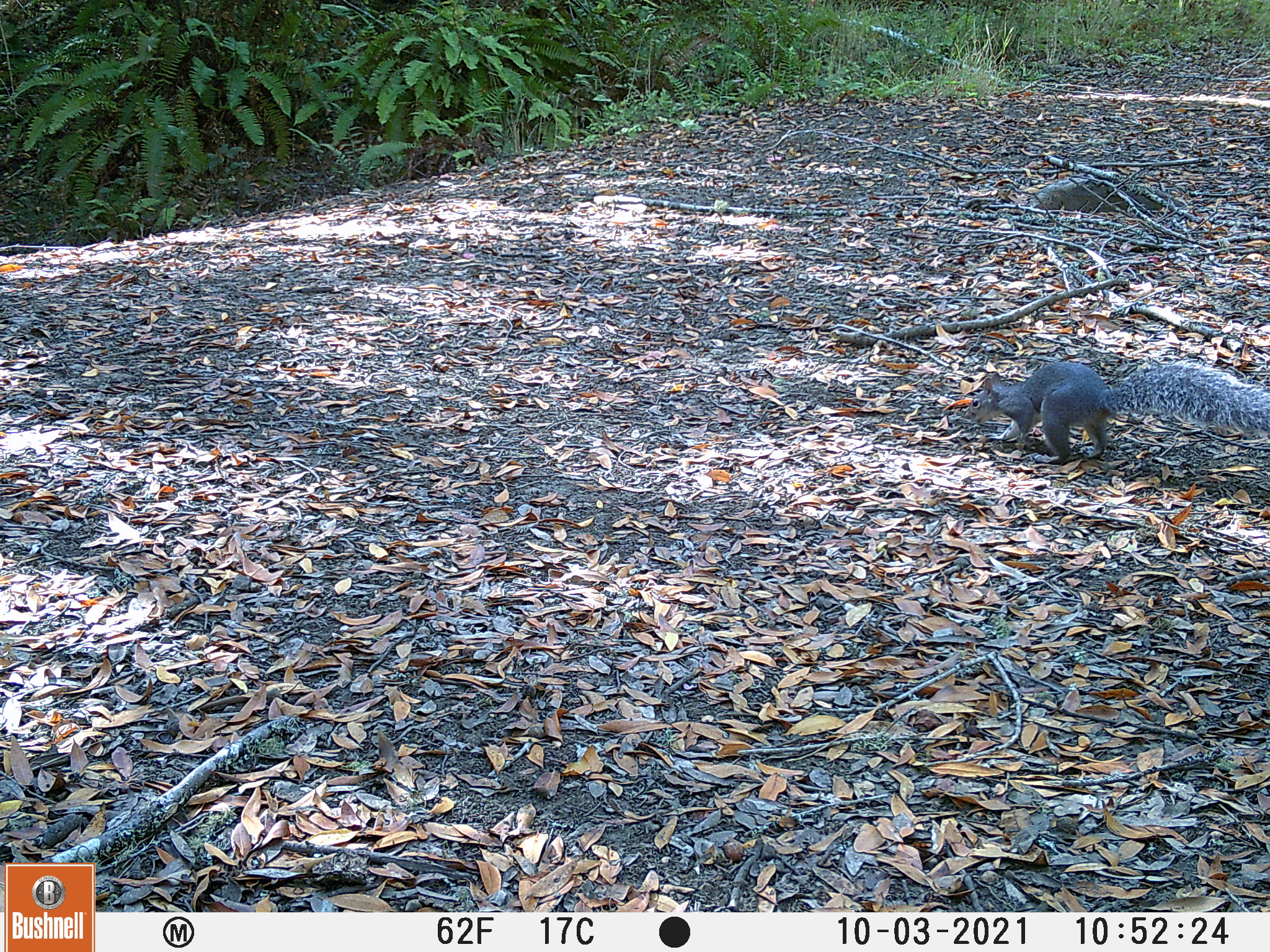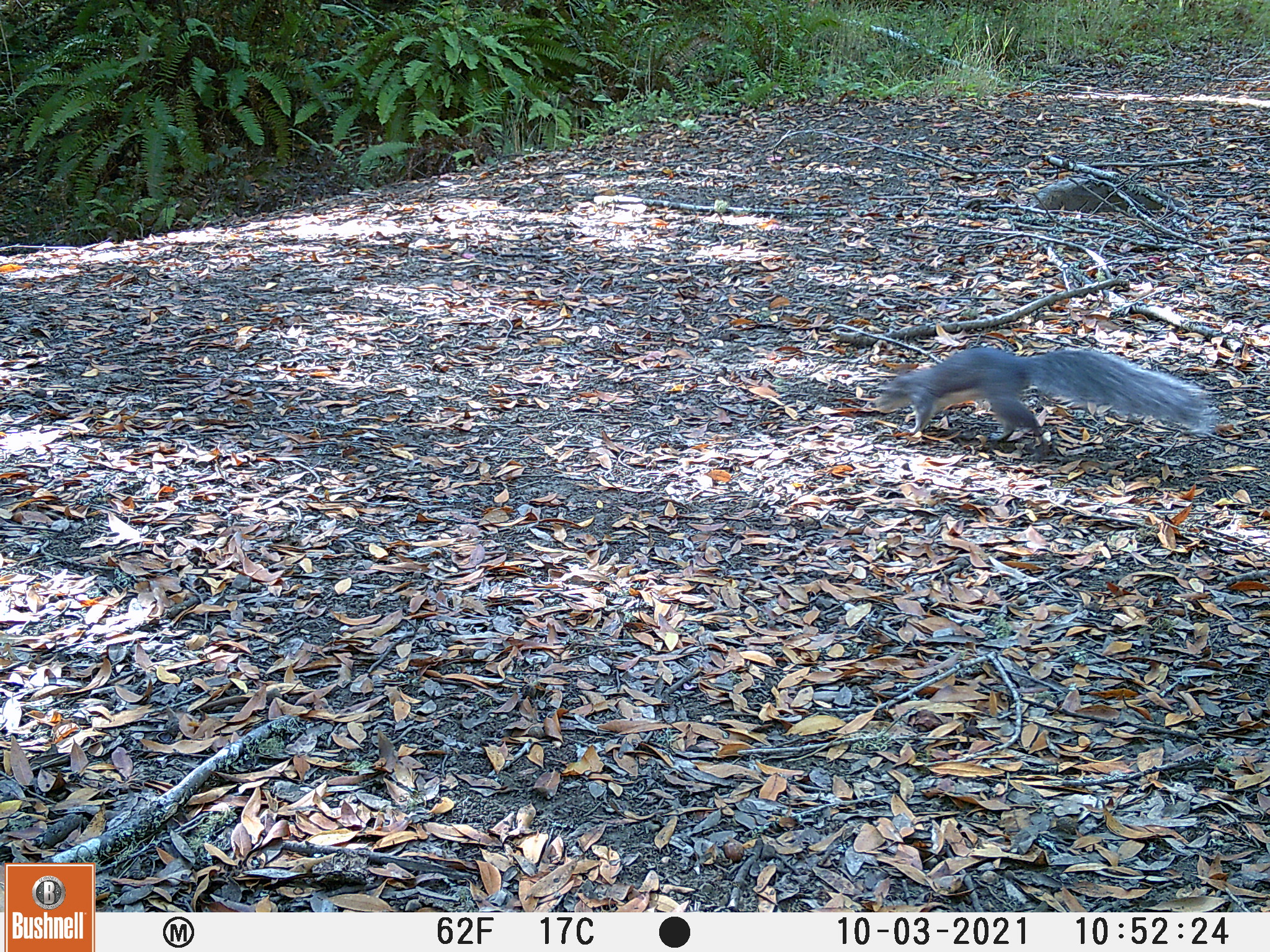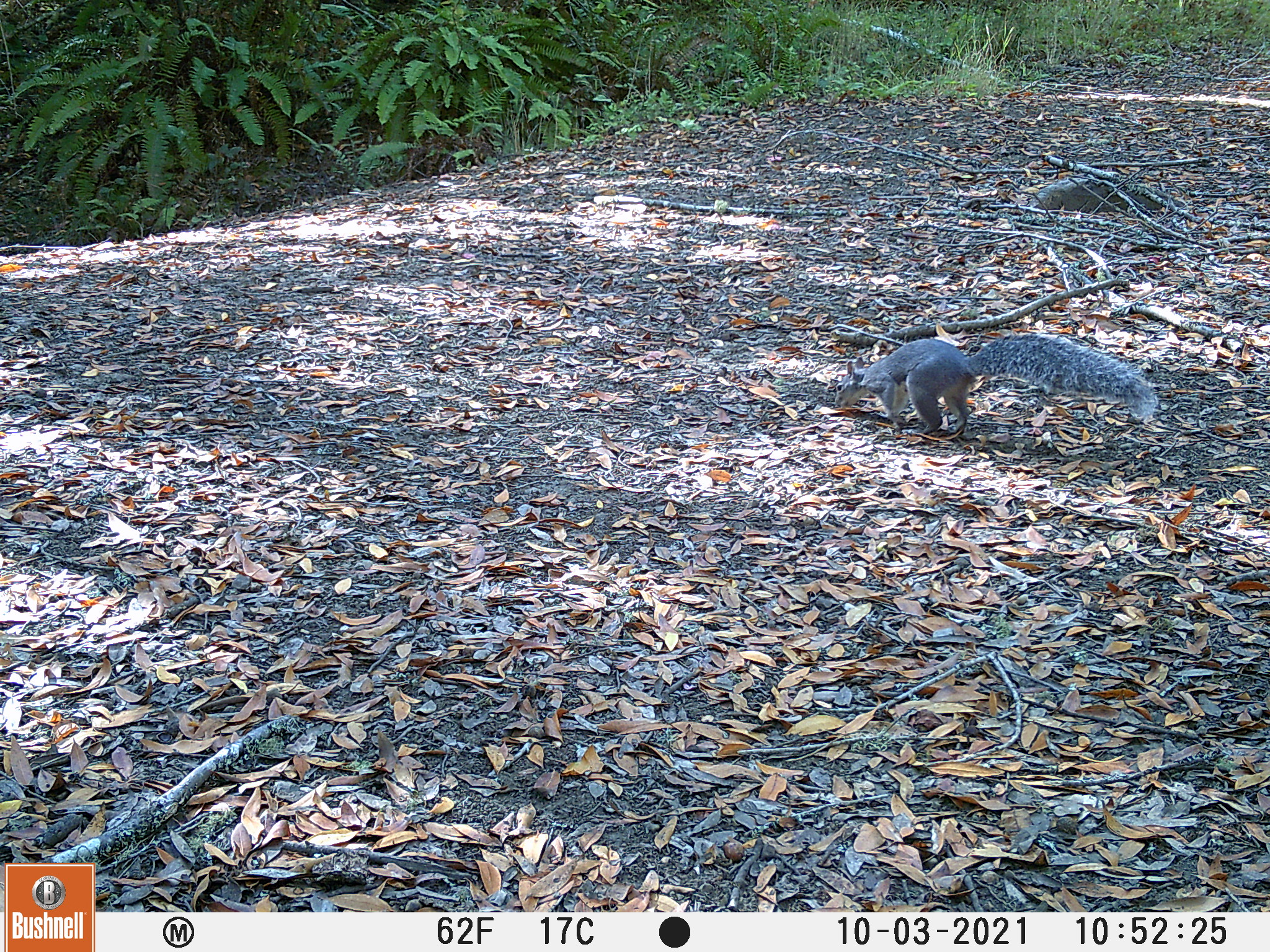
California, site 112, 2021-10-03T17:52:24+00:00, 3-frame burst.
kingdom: Animalia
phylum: Chordata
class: Mammalia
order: Rodentia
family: Sciuridae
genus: Sciurus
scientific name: Sciurus griseus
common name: western gray squirrel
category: western grey squirrel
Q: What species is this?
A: Western grey squirrel (western gray squirrel) (Sciurus griseus).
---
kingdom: Animalia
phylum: Chordata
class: Mammalia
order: Rodentia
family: Sciuridae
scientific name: Sciuridae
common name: squirrel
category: unknown squirrel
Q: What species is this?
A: Unknown squirrel (squirrel) (Sciuridae).